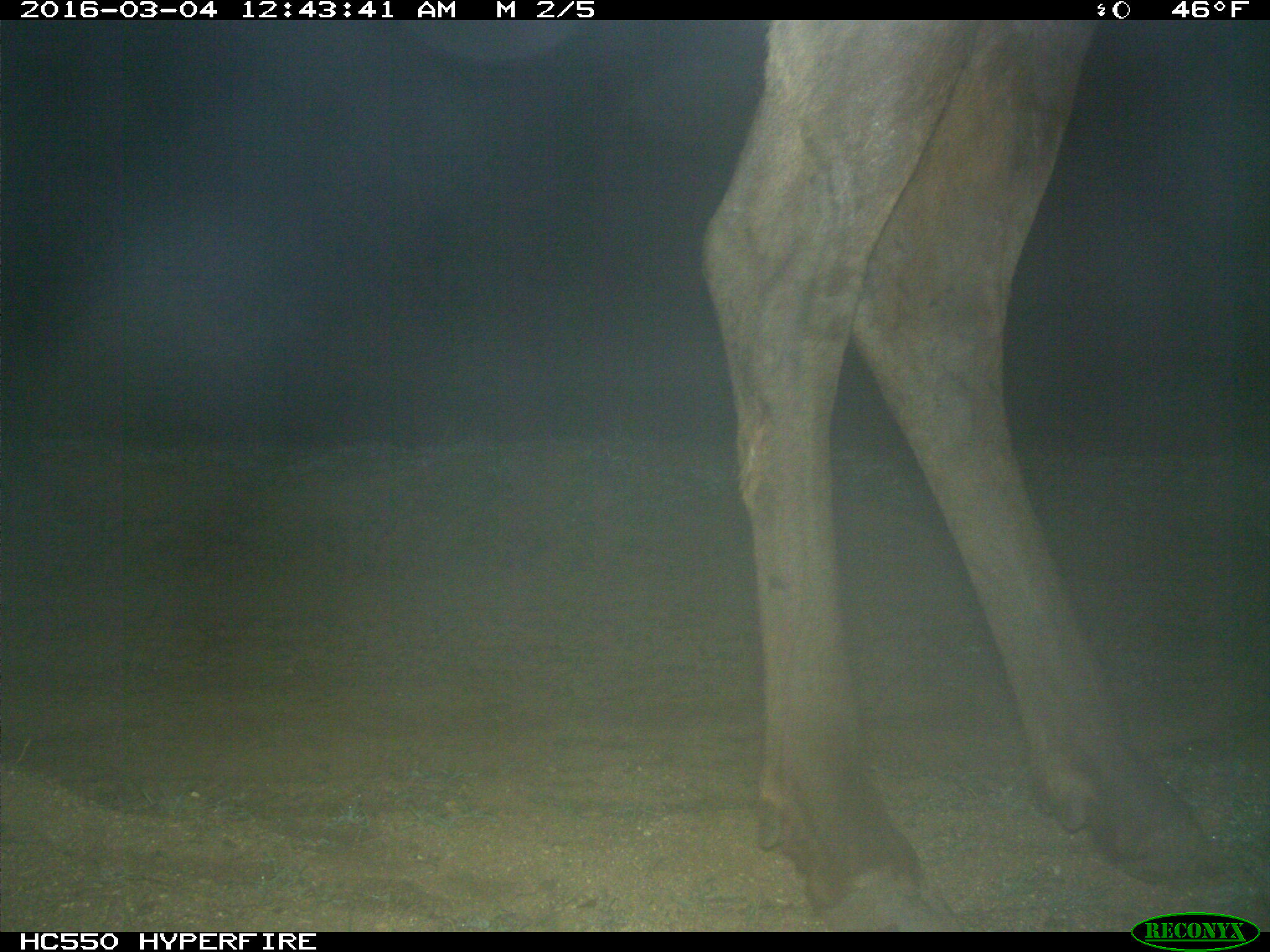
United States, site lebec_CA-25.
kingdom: Animalia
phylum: Chordata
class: Mammalia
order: Artiodactyla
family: Cervidae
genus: Cervus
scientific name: Cervus canadensis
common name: elk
Cervus canadensis (elk).